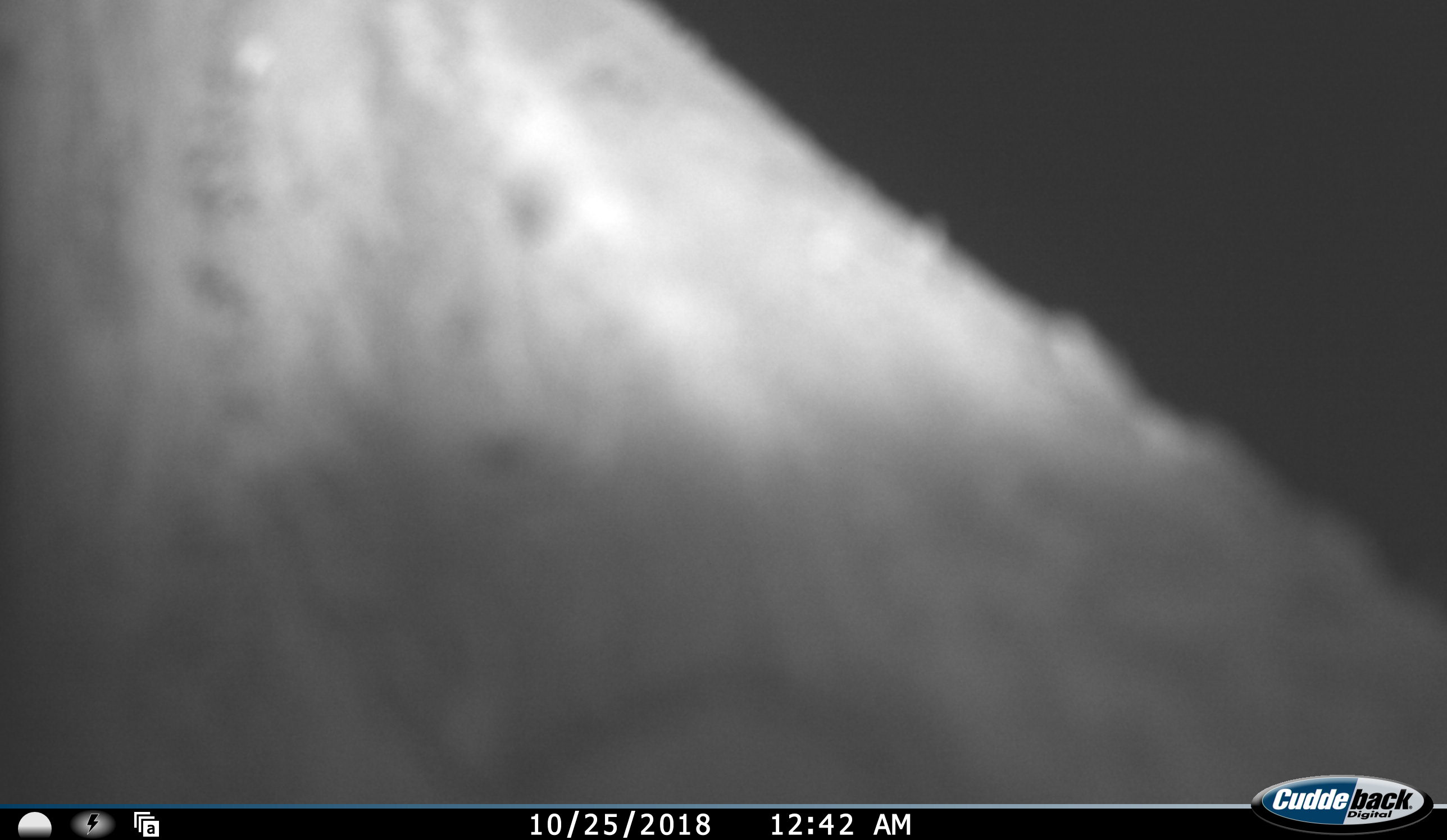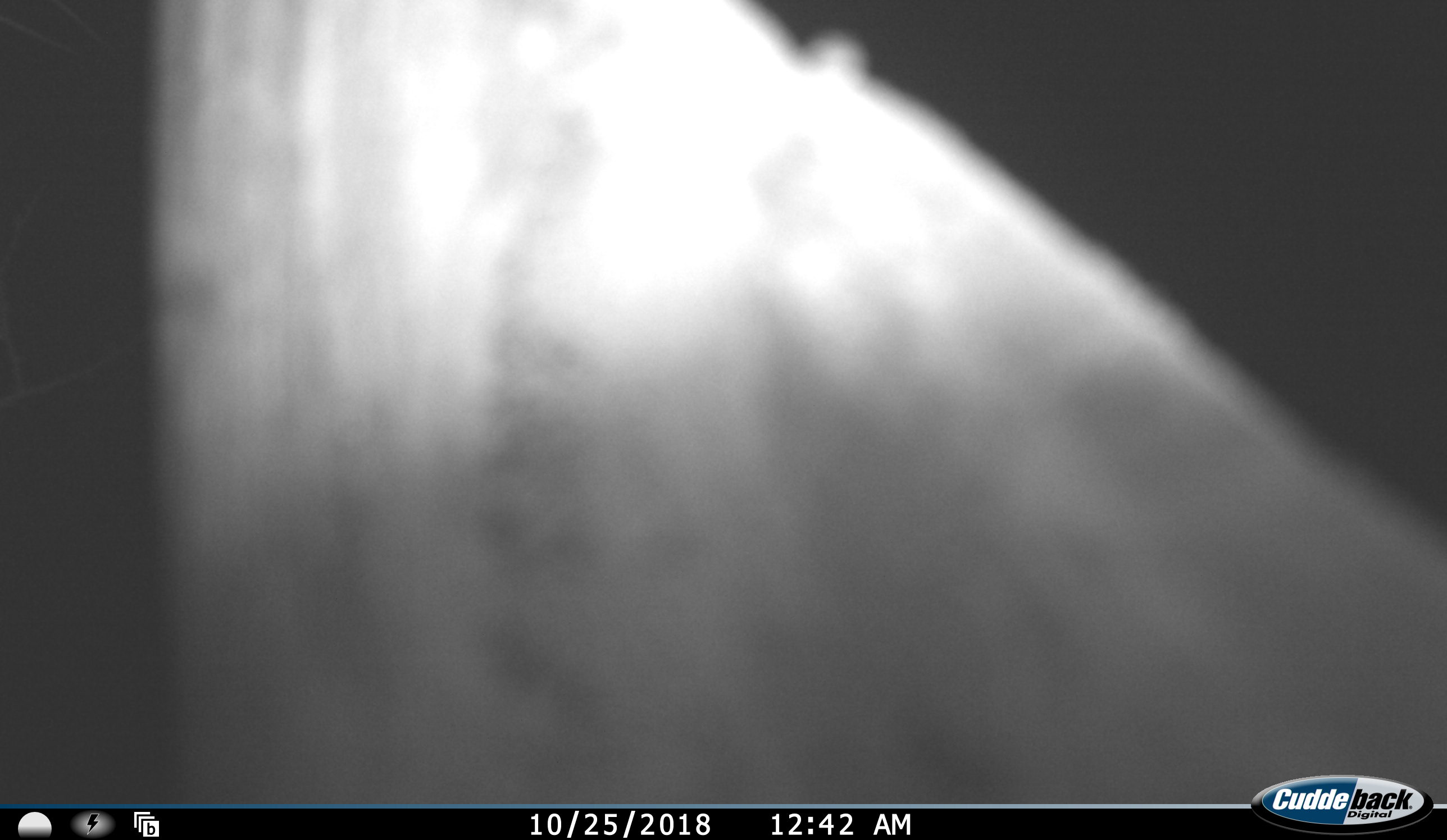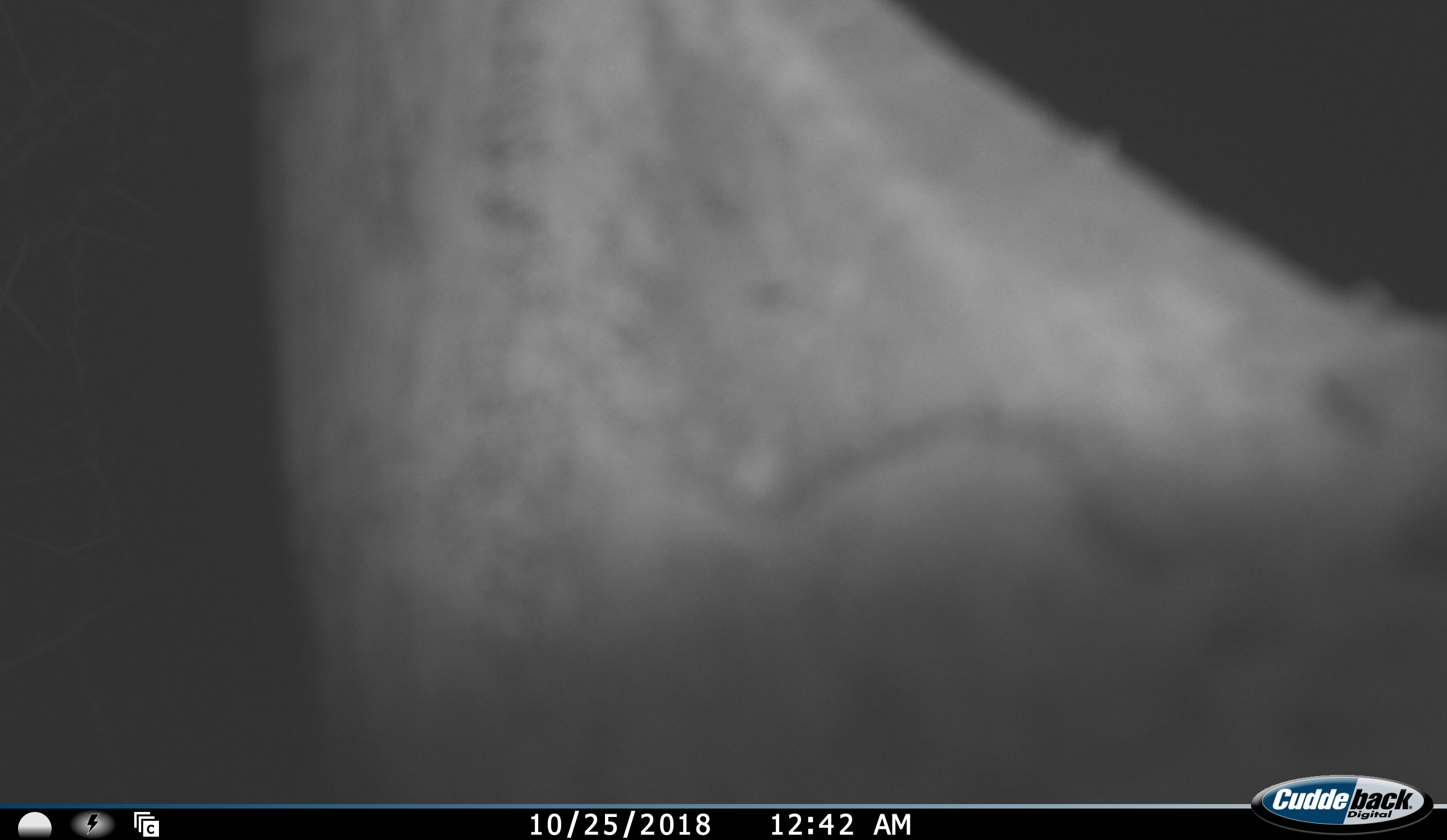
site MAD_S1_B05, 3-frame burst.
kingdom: Animalia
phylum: Chordata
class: Mammalia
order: Artiodactyla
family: Bovidae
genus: Aepyceros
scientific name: Aepyceros melampus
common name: impala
Impala (Aepyceros melampus), count 1. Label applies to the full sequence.